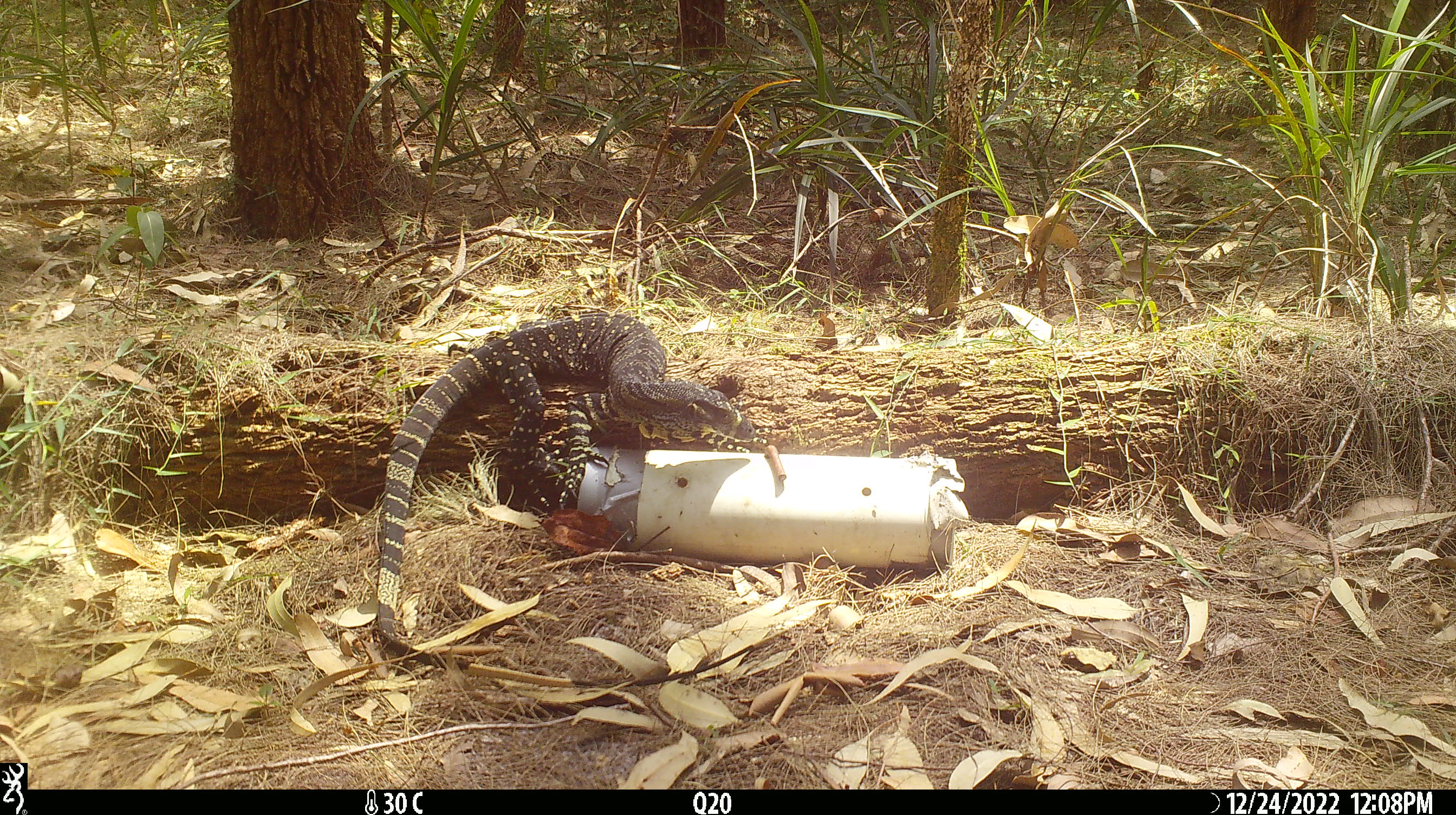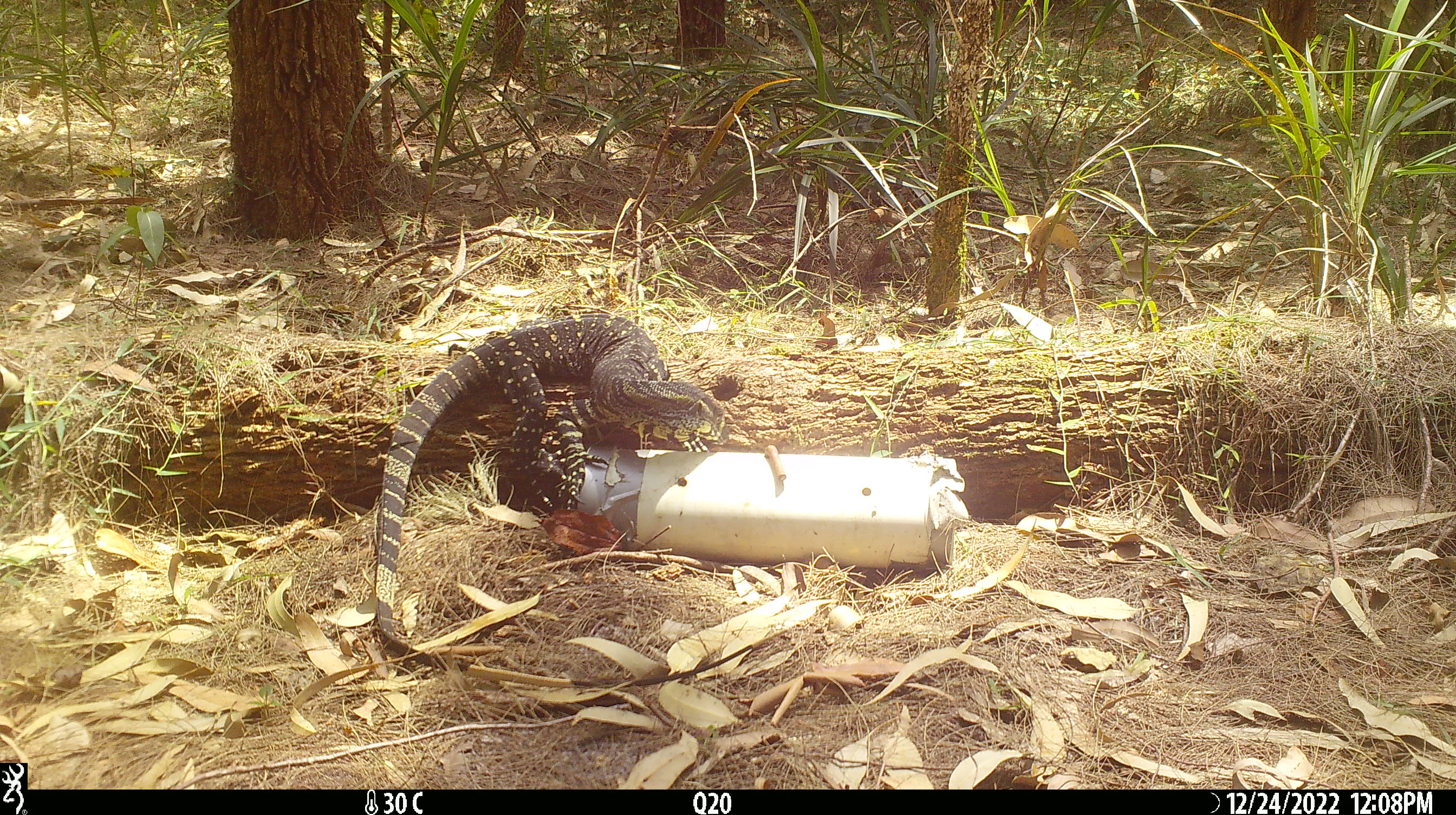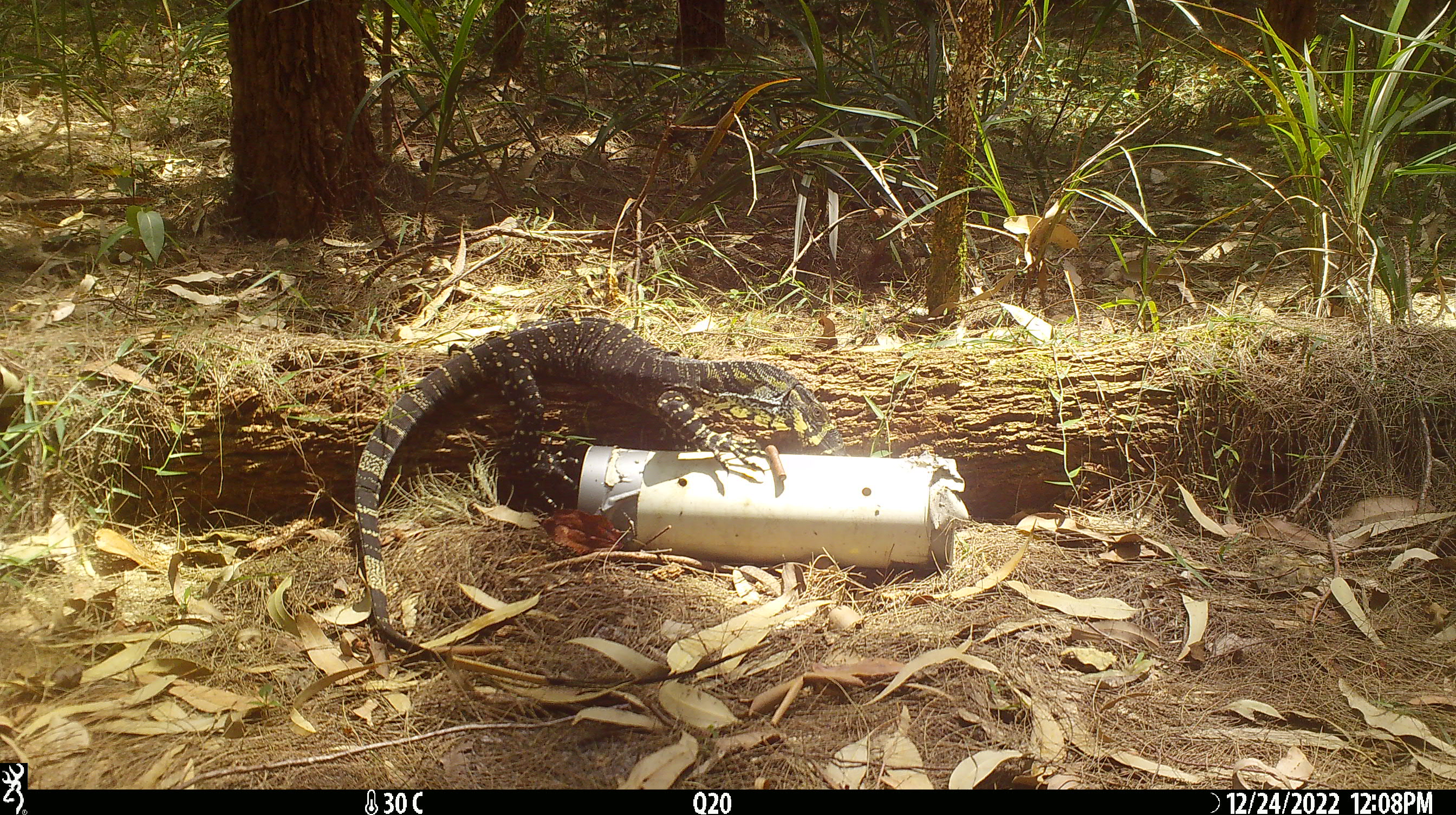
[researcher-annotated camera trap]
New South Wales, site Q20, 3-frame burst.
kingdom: Animalia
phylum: Chordata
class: Reptilia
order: Squamata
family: Varanidae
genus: Varanus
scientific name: Varanus varius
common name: lace monitor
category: goanna